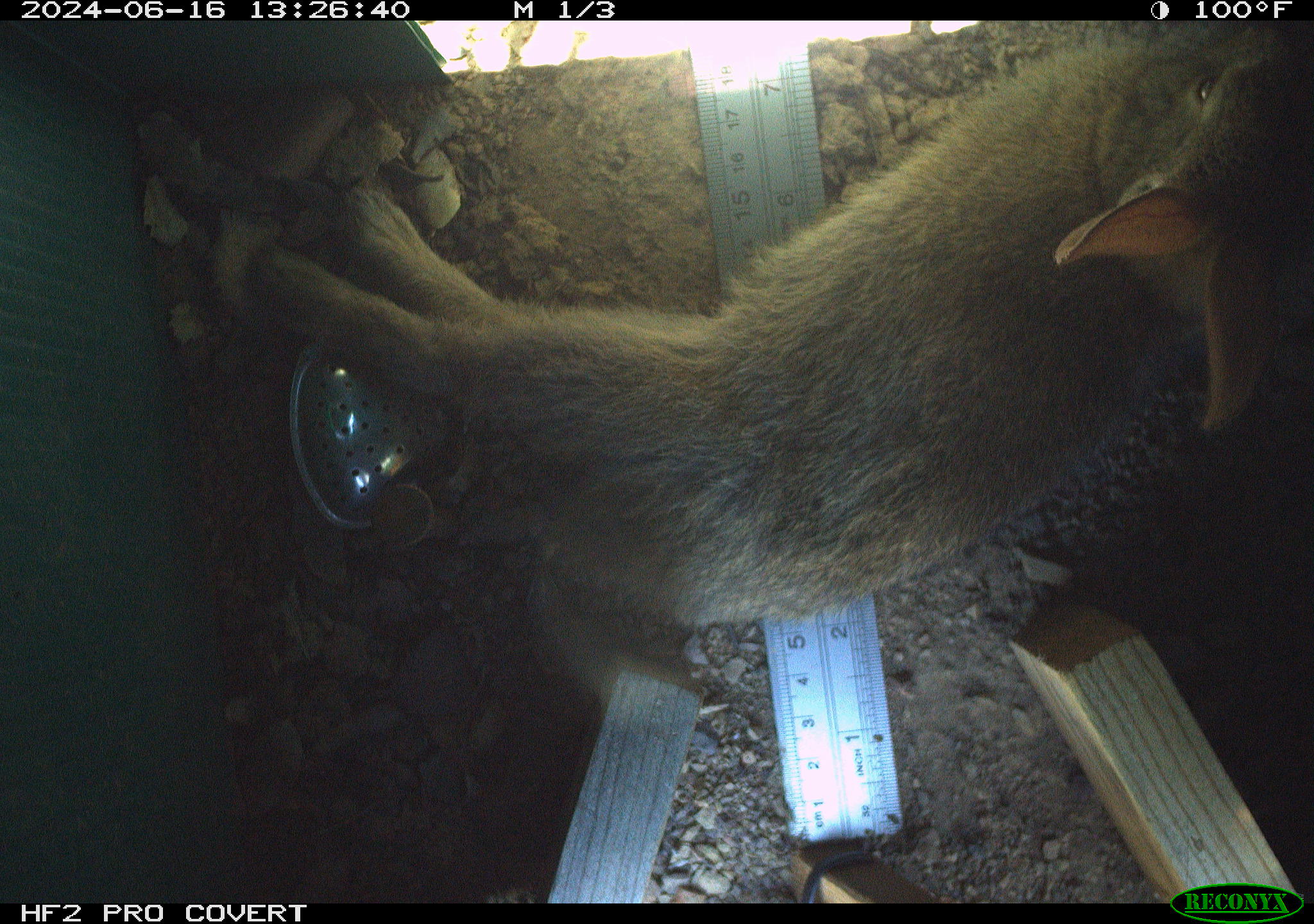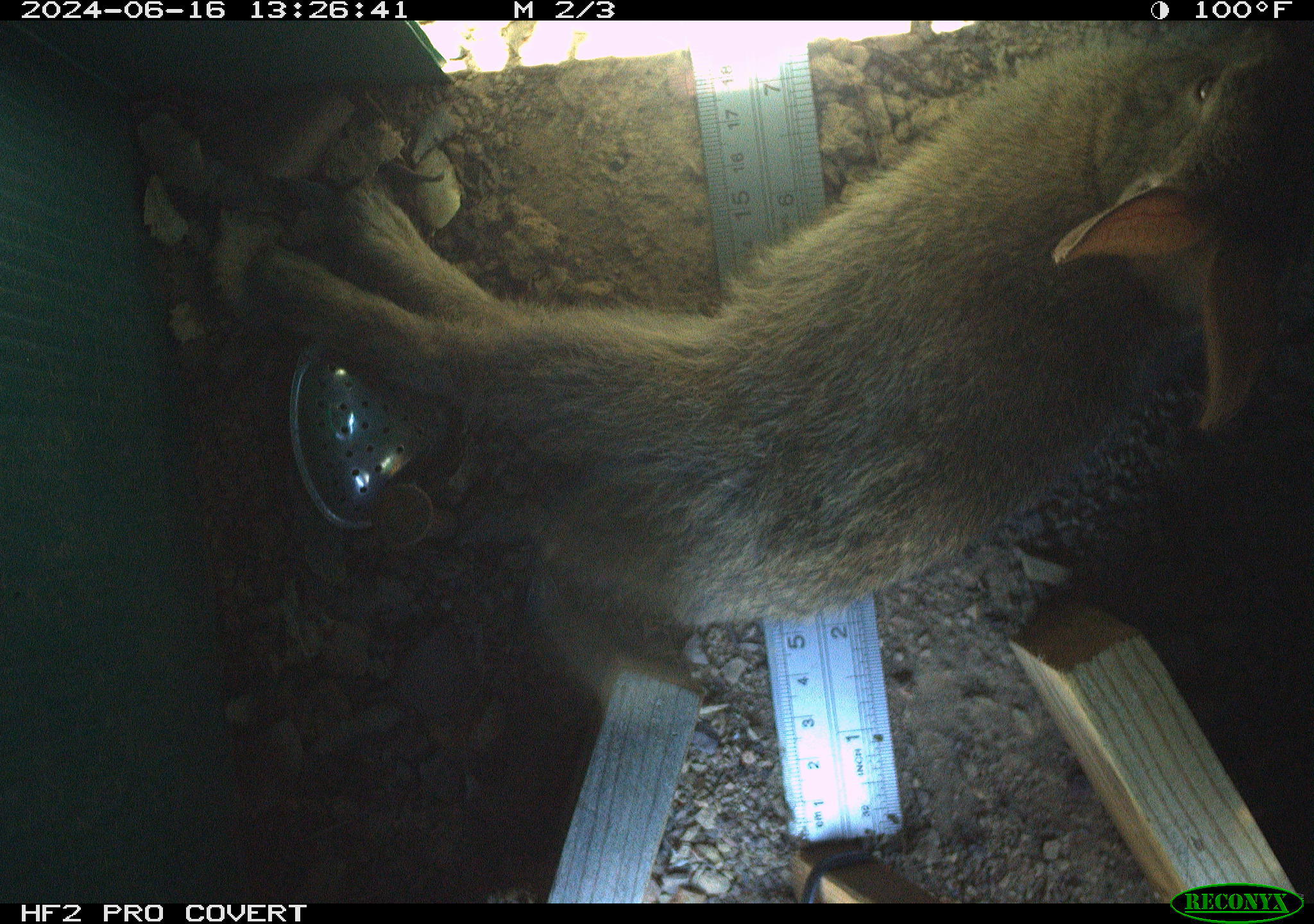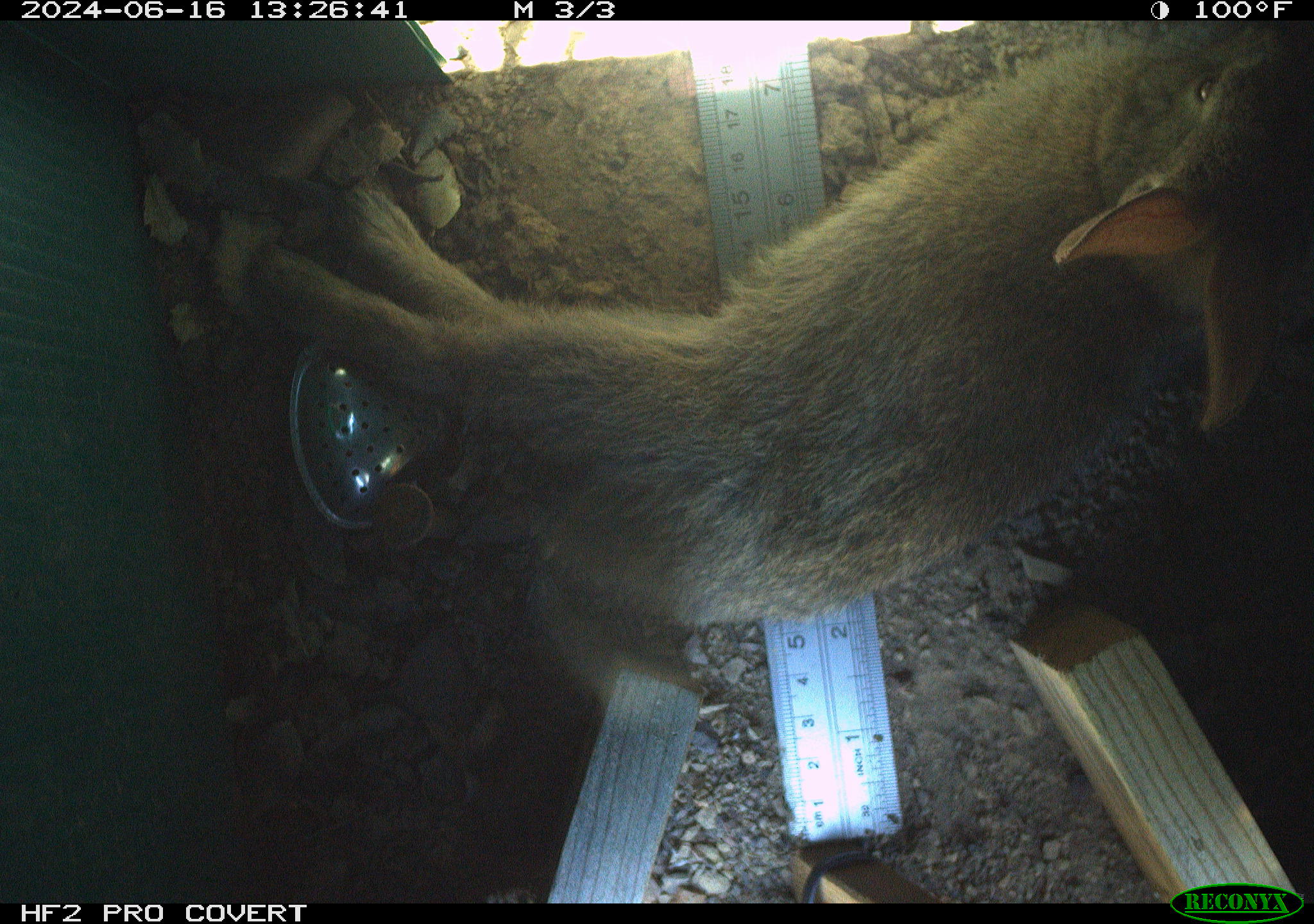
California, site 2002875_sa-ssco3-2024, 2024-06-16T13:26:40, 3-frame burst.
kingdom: Animalia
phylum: Chordata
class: Mammalia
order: Lagomorpha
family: Leporidae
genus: Sylvilagus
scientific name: Sylvilagus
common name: cottontail rabbits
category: sylvilagus species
Sylvilagus species (cottontail rabbits) (Sylvilagus).